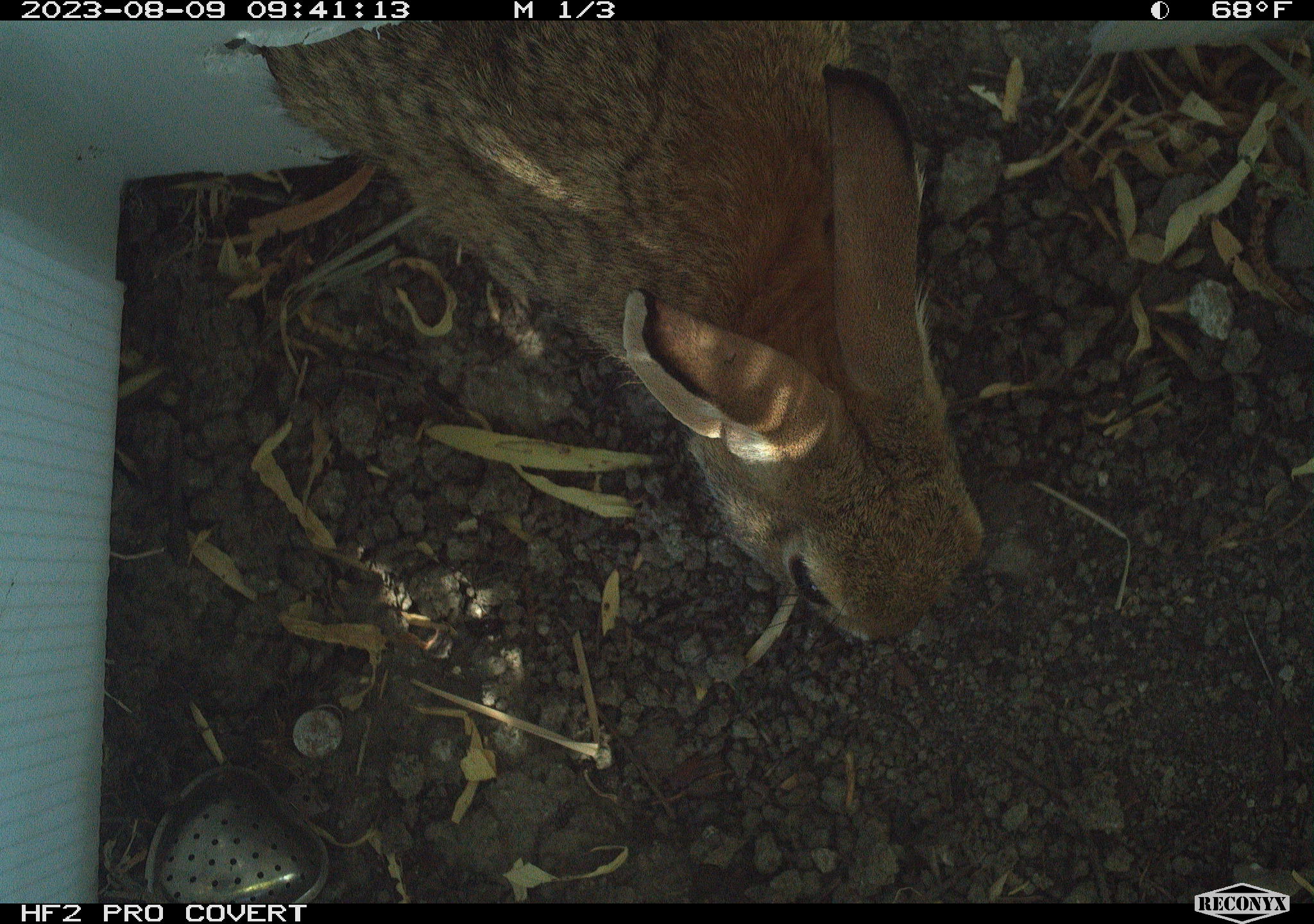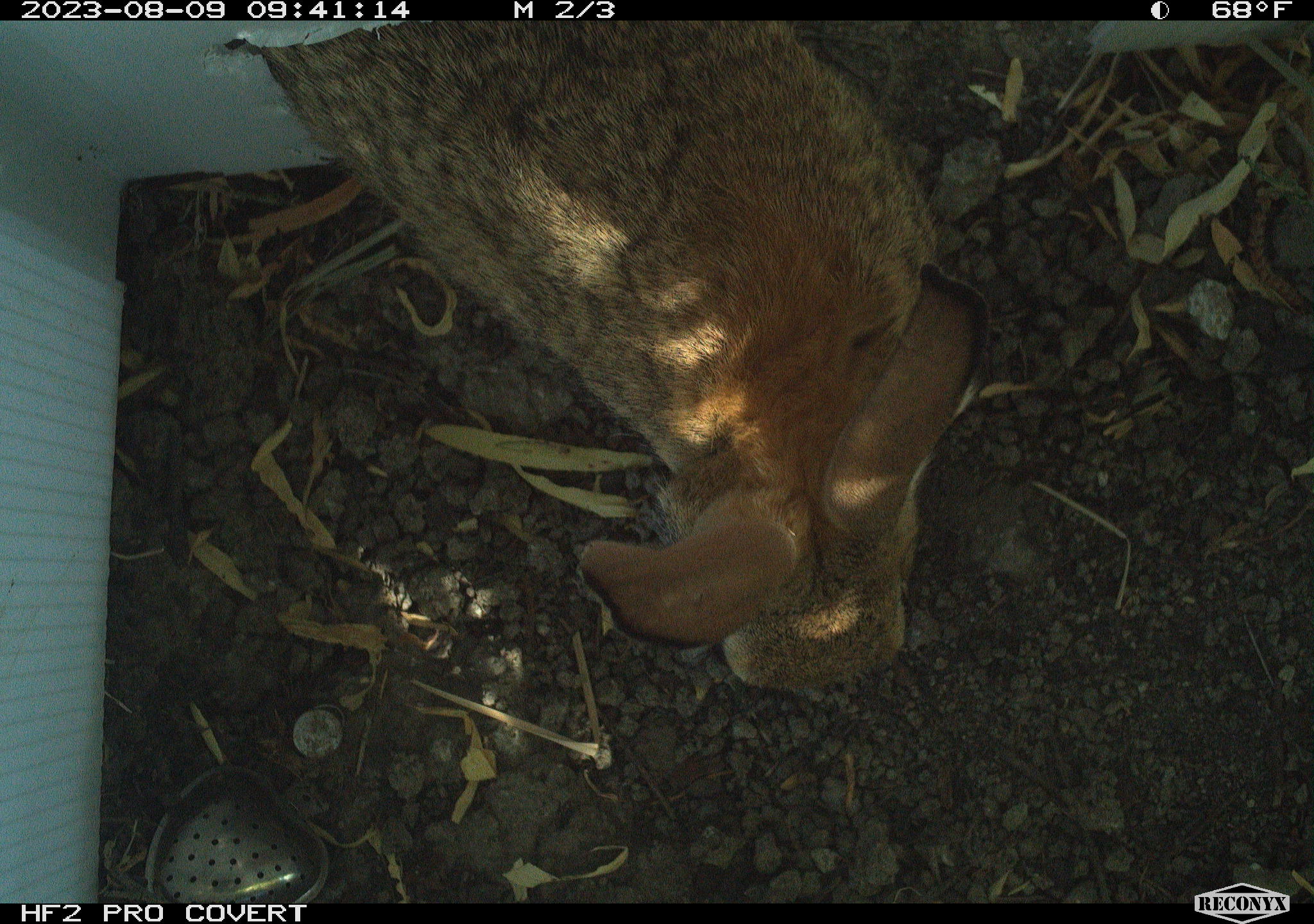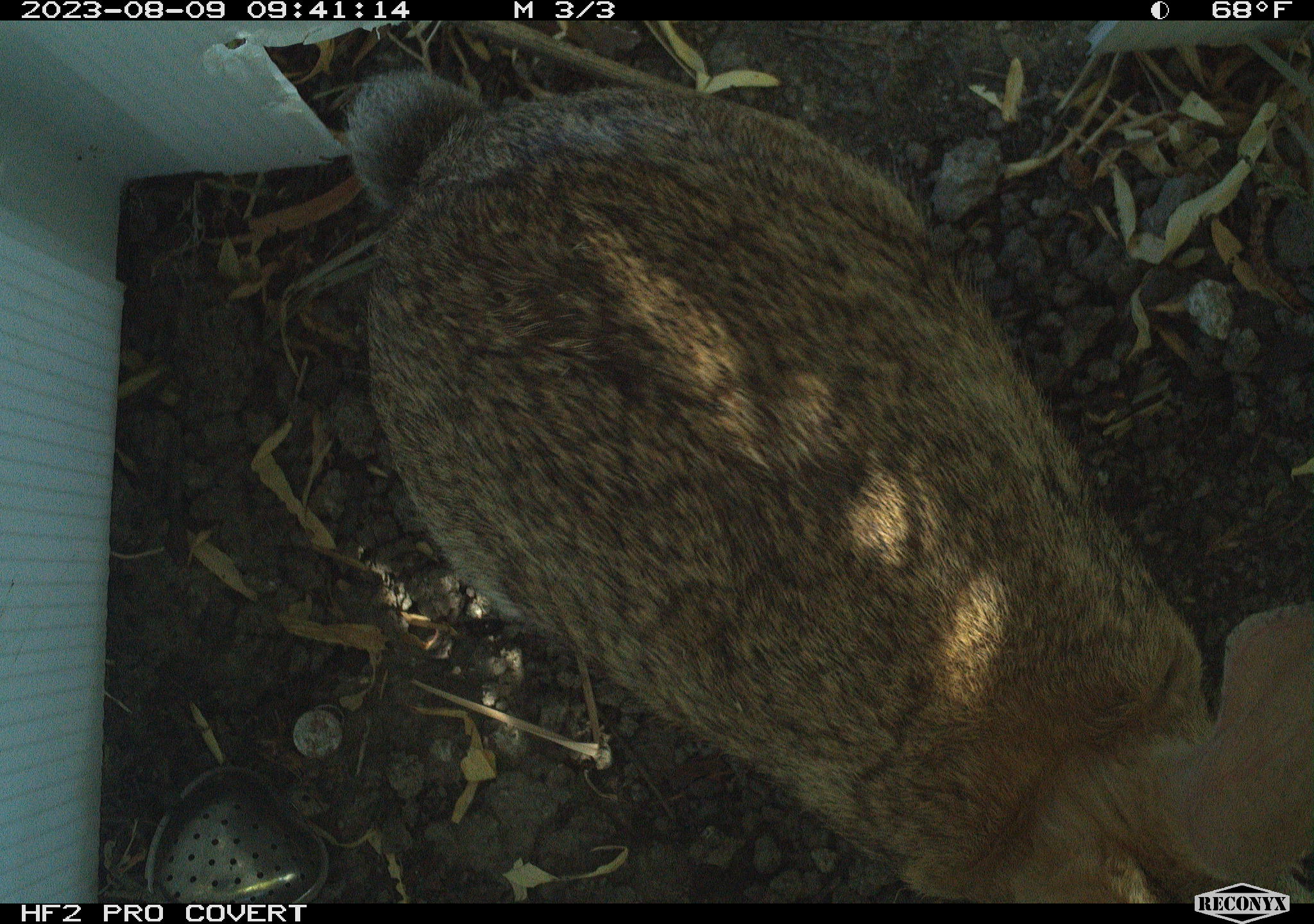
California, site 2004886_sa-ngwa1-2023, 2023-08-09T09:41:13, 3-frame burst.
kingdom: Animalia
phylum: Chordata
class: Mammalia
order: Lagomorpha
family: Leporidae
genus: Sylvilagus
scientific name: Sylvilagus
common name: cottontail rabbits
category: sylvilagus species